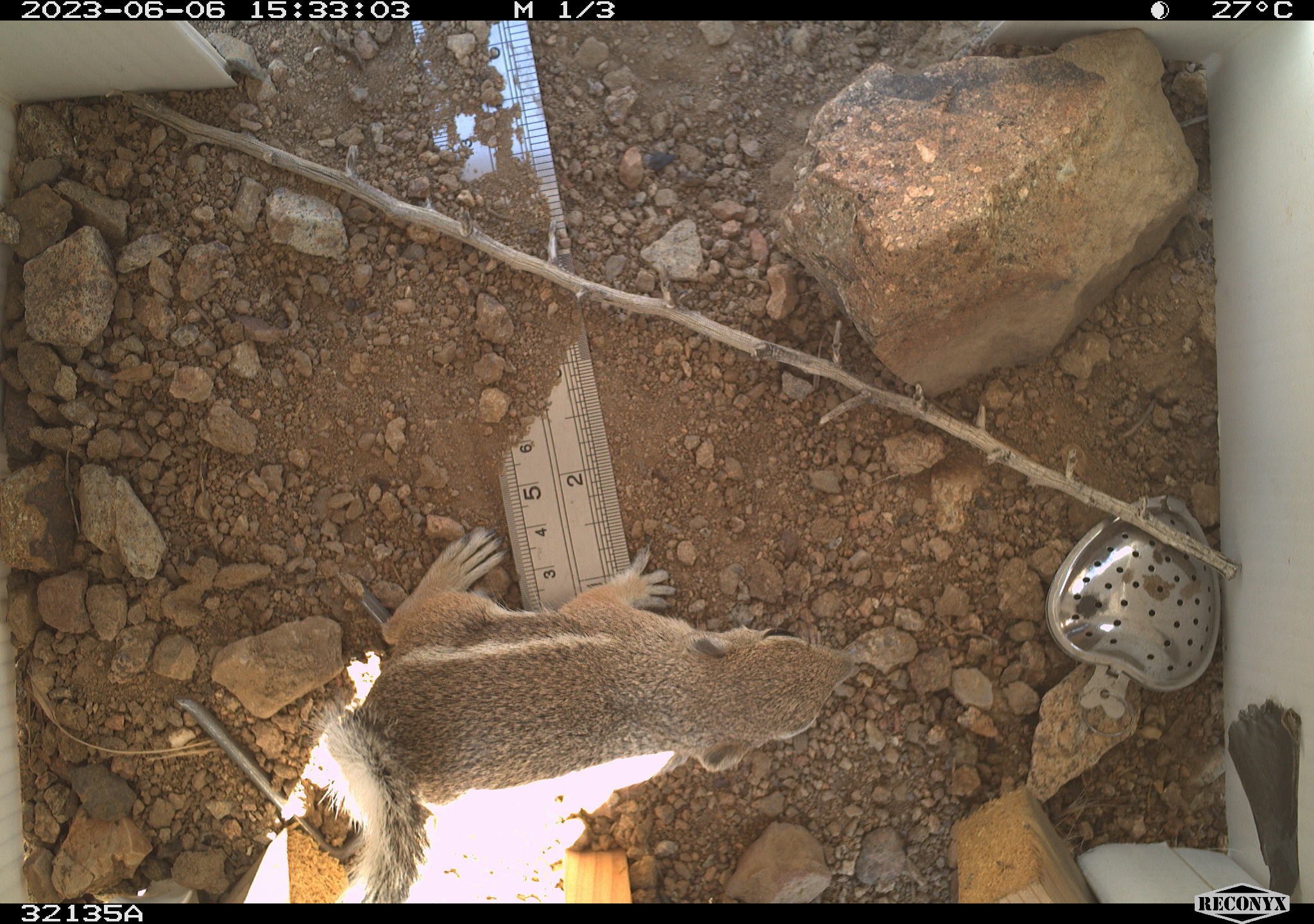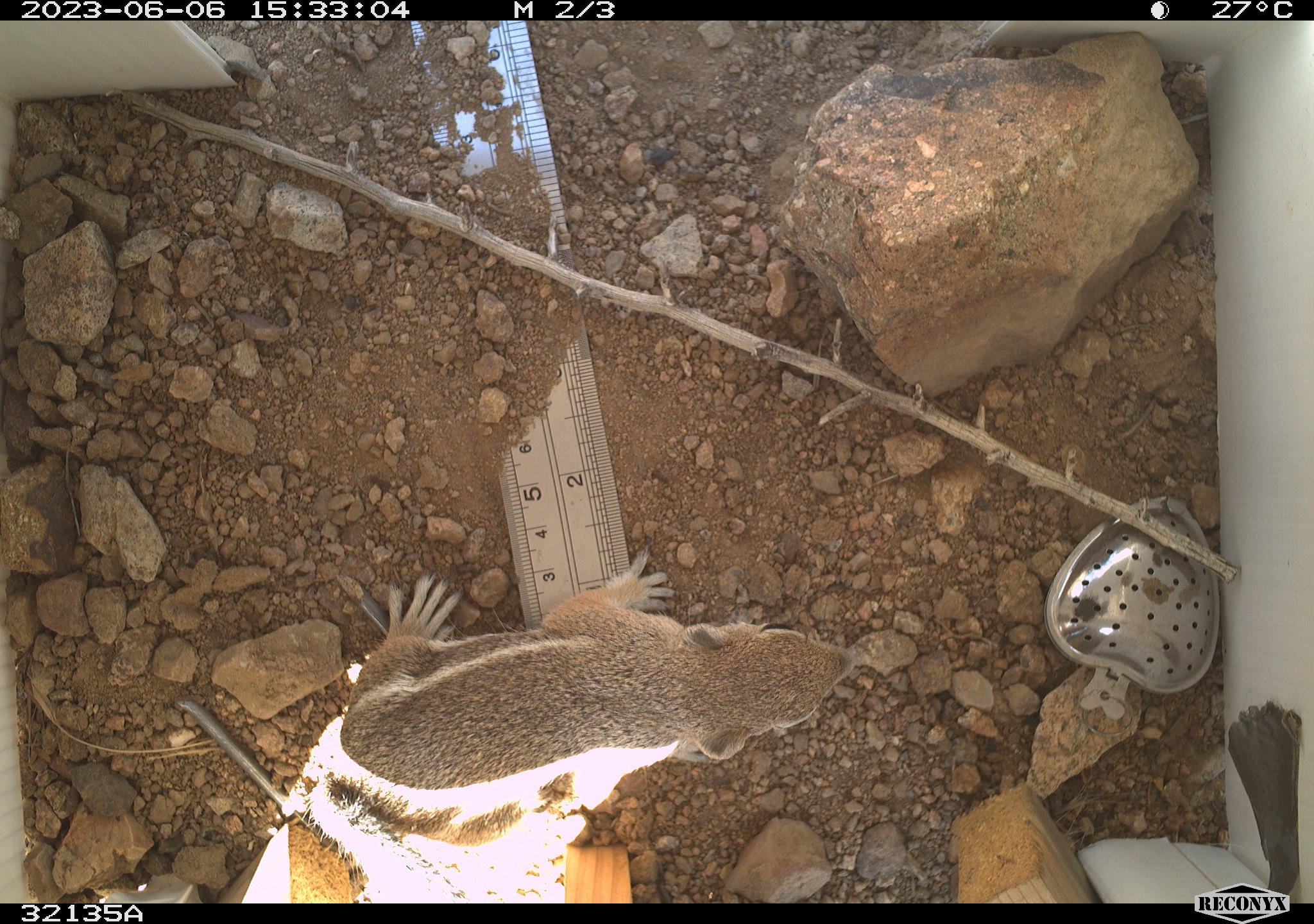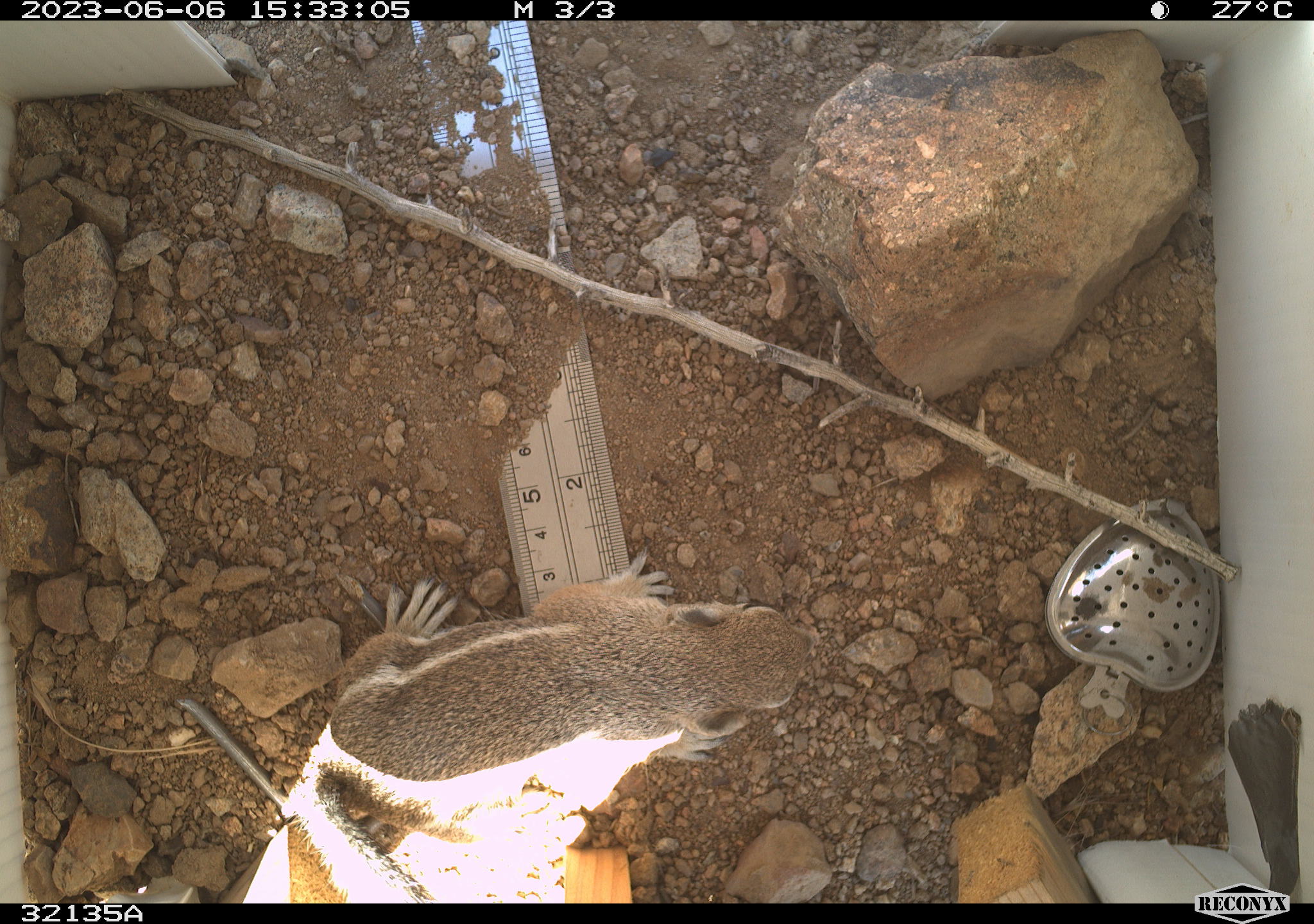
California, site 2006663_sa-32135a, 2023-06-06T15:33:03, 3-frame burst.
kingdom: Animalia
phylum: Chordata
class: Mammalia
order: Rodentia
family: Sciuridae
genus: Ammospermophilus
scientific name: Ammospermophilus leucurus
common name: white-tailed antelope squirrel